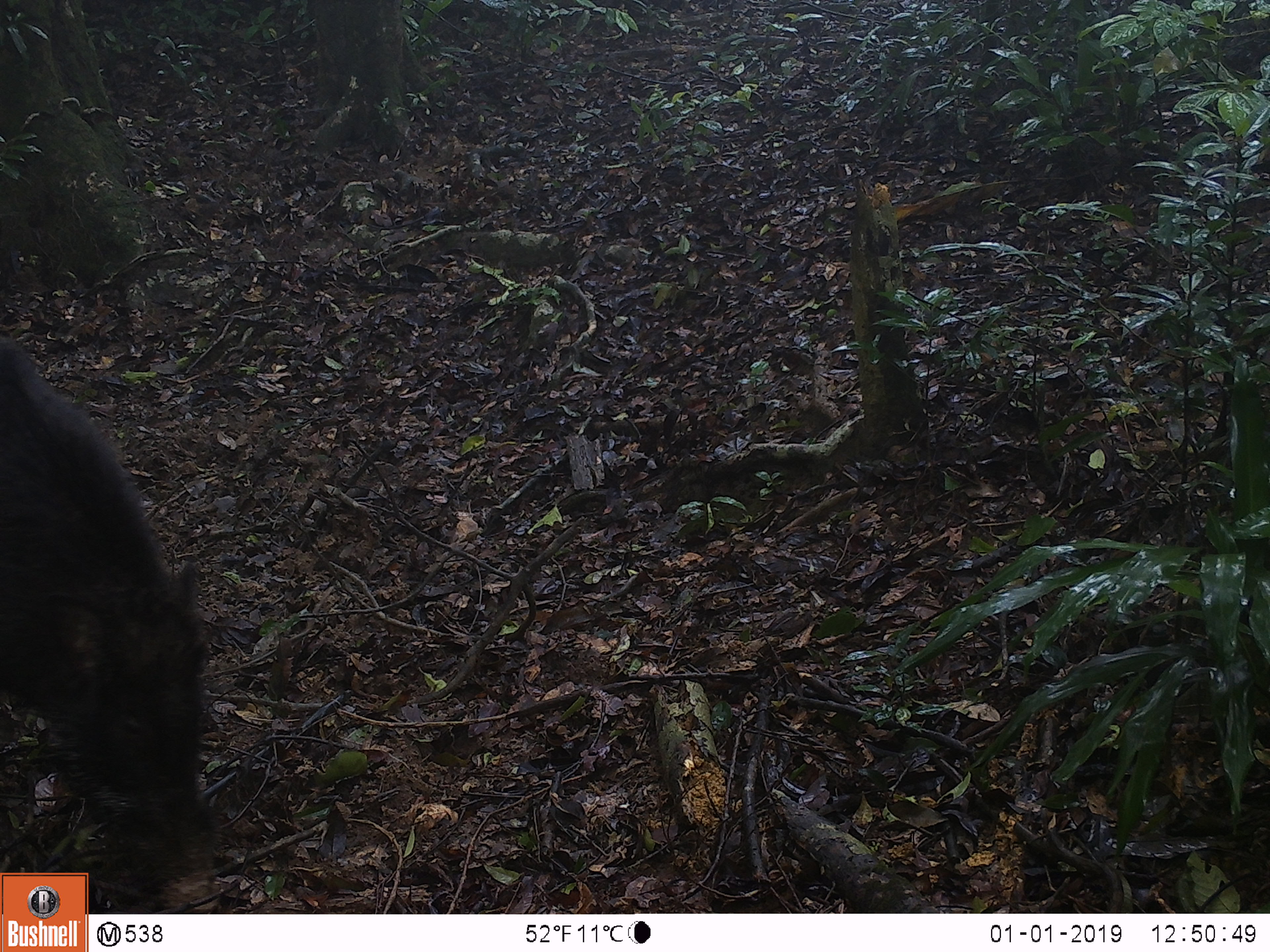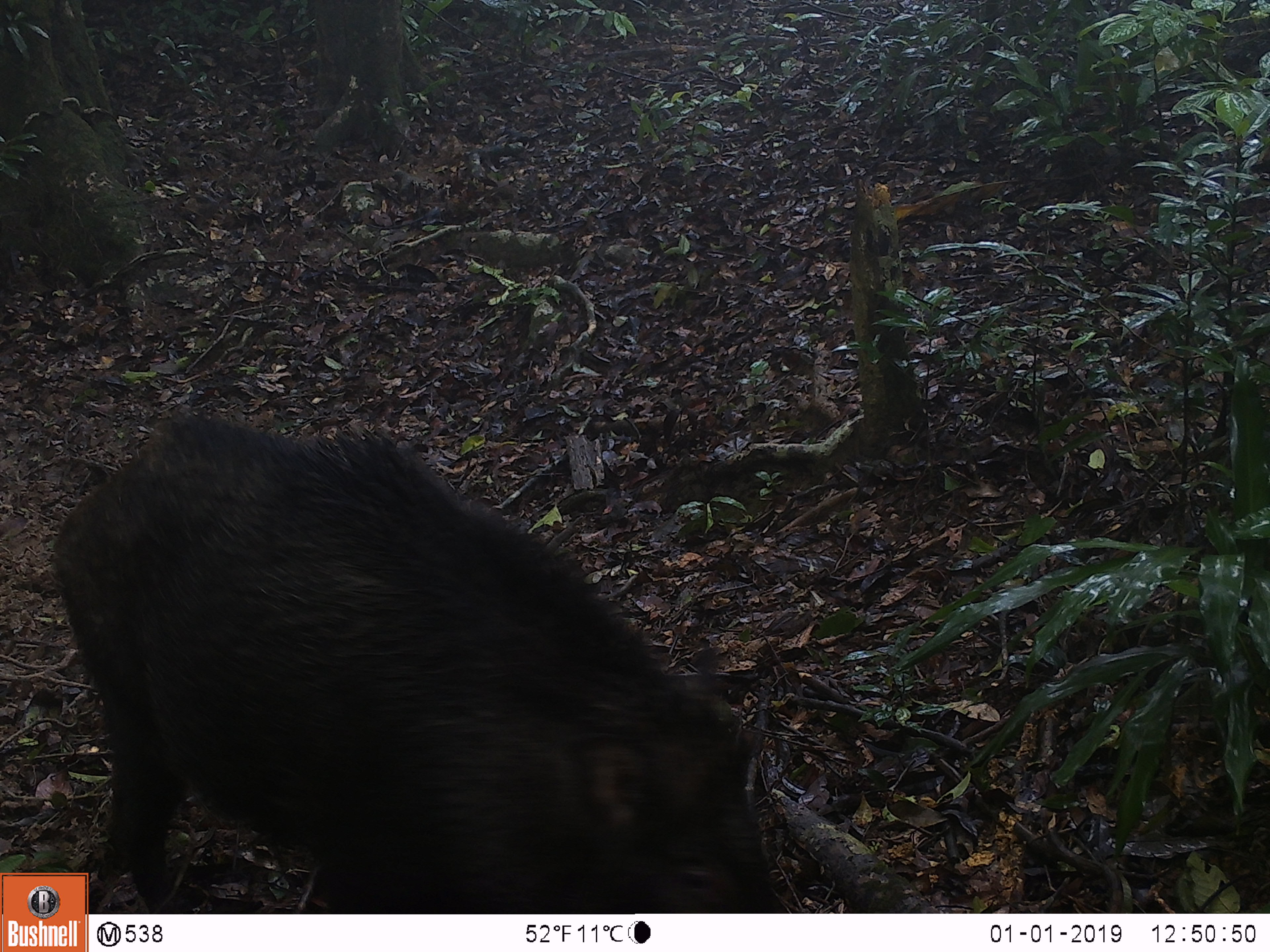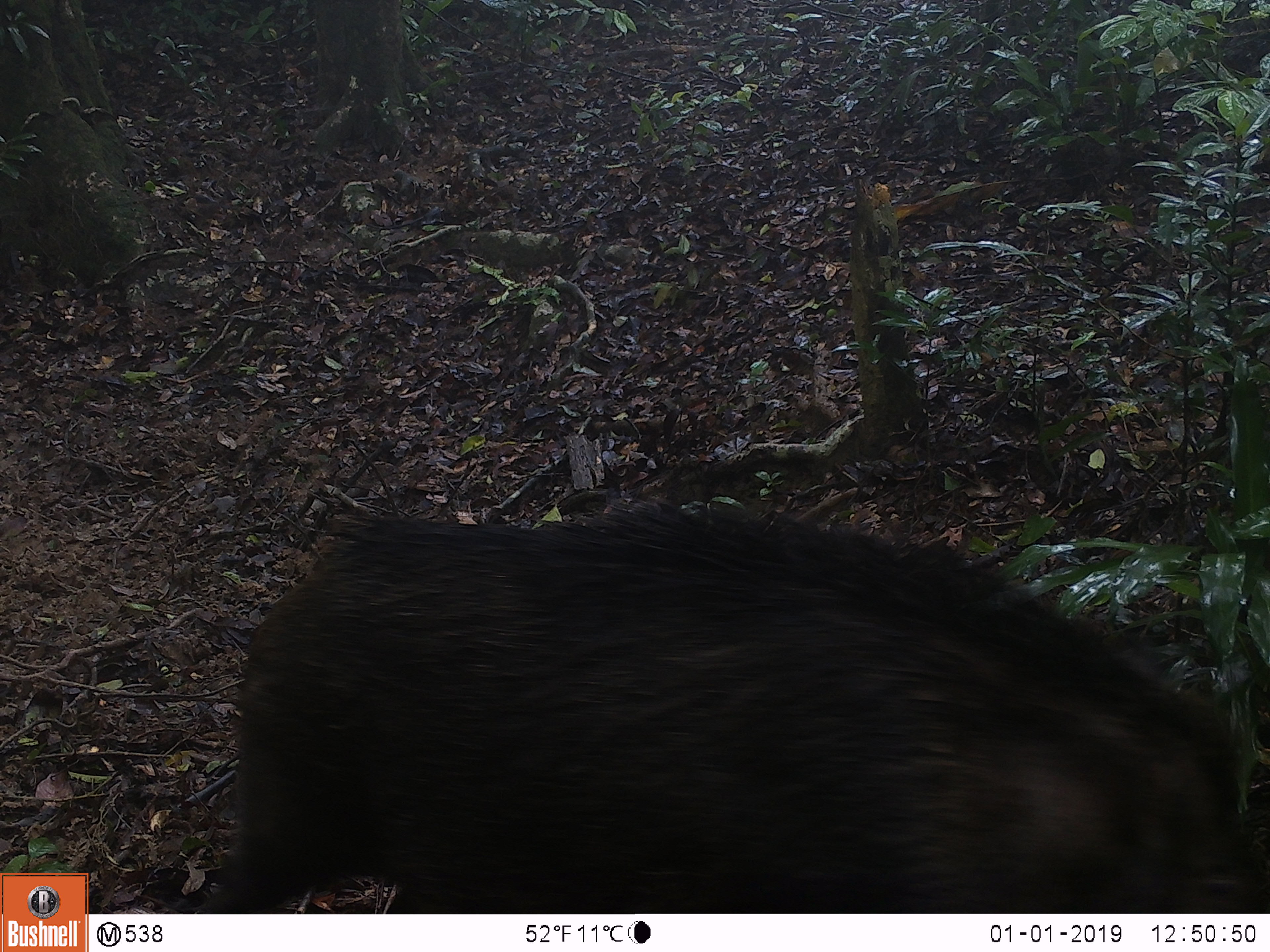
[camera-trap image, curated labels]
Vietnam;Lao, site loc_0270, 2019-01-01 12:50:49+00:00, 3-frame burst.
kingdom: Animalia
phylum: Chordata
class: Mammalia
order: Artiodactyla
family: Suidae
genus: Sus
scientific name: Sus scrofa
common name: eurasian wild pig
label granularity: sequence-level